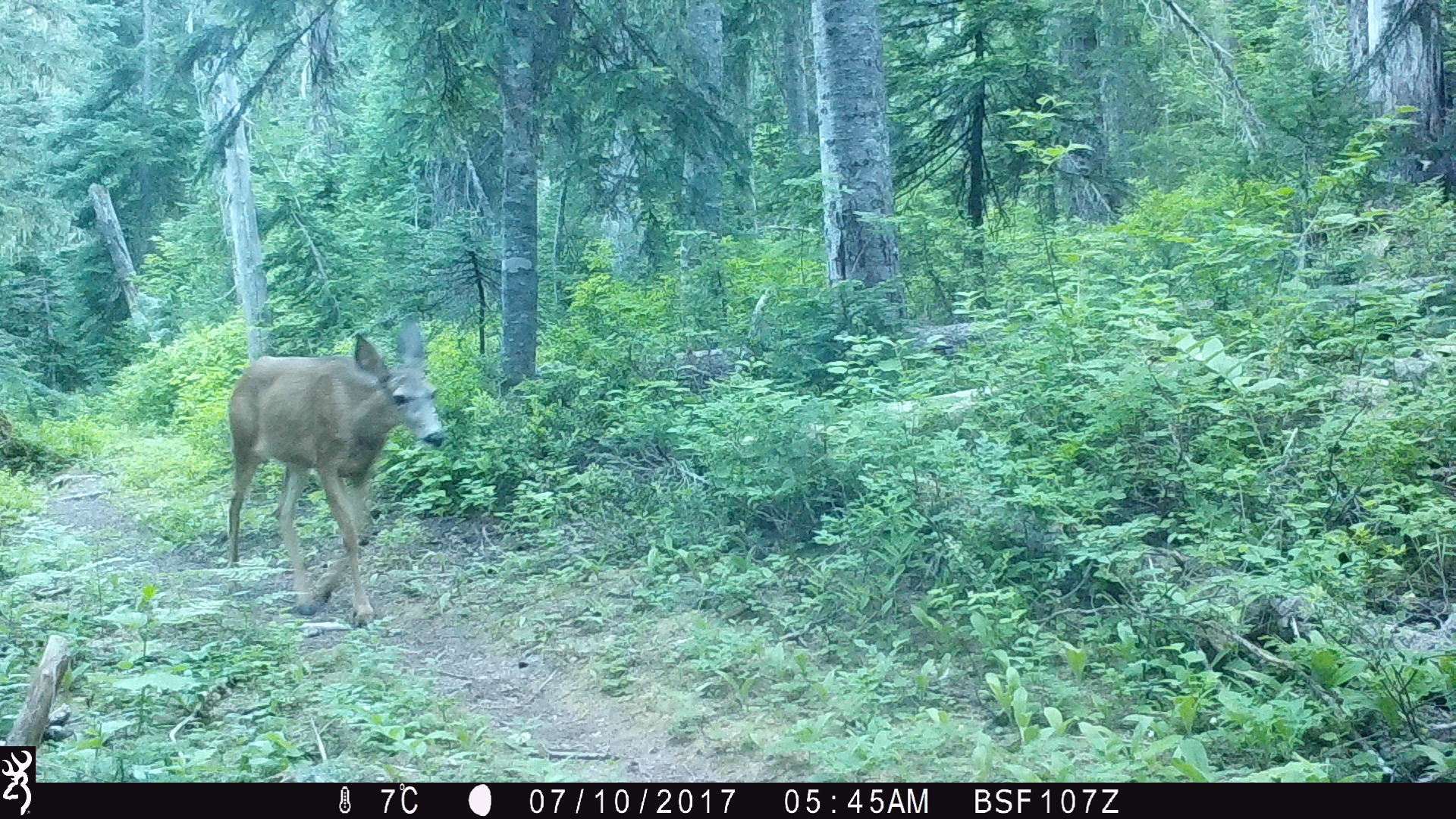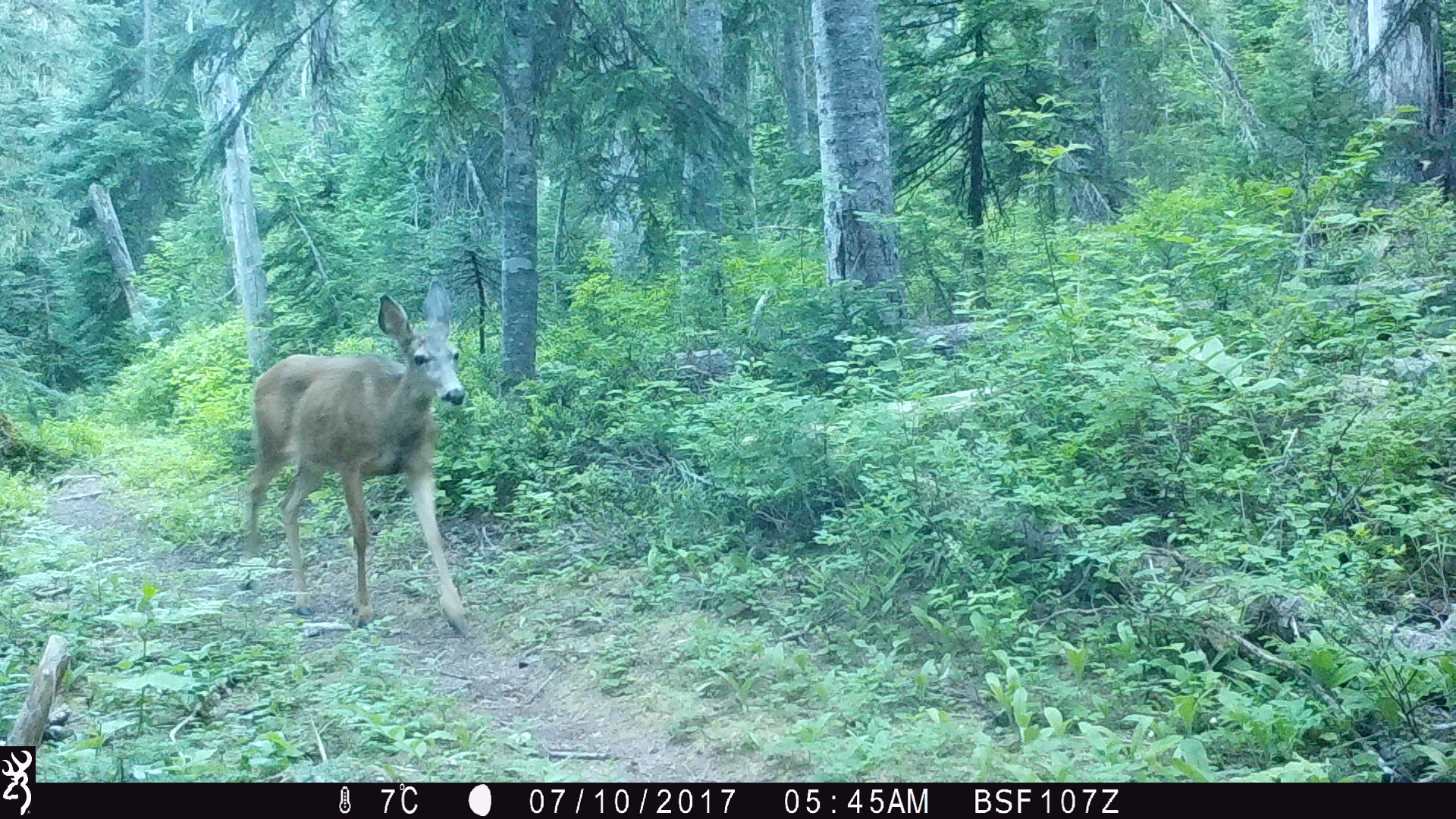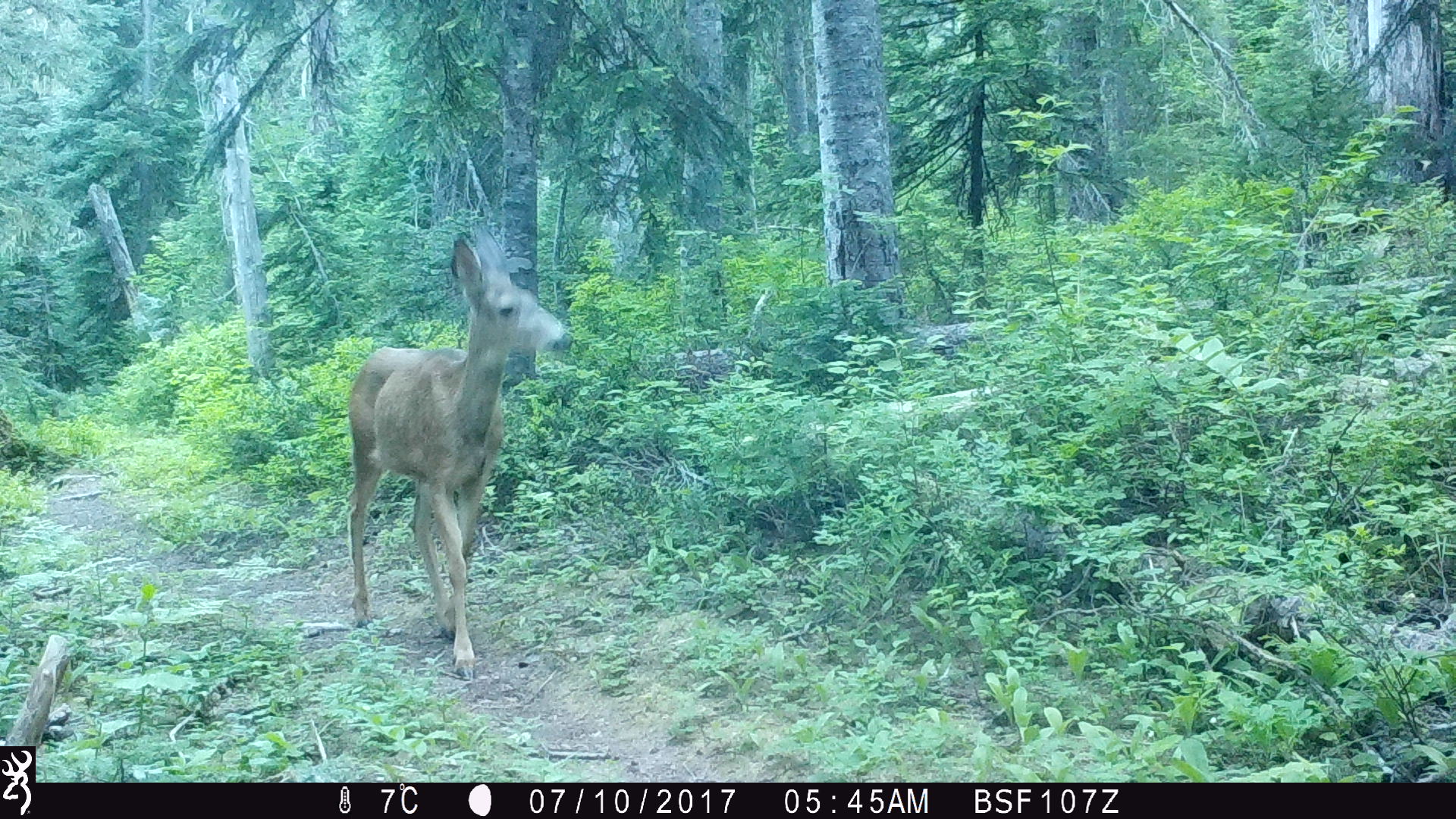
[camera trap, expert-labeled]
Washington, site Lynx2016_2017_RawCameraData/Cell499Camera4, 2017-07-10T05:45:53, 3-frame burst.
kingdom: Animalia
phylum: Chordata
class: Mammalia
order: Artiodactyla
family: Cervidae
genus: Odocoileus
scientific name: Odocoileus hemionus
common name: mule deer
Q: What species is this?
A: Odocoileus hemionus (mule deer).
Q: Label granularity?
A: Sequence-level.